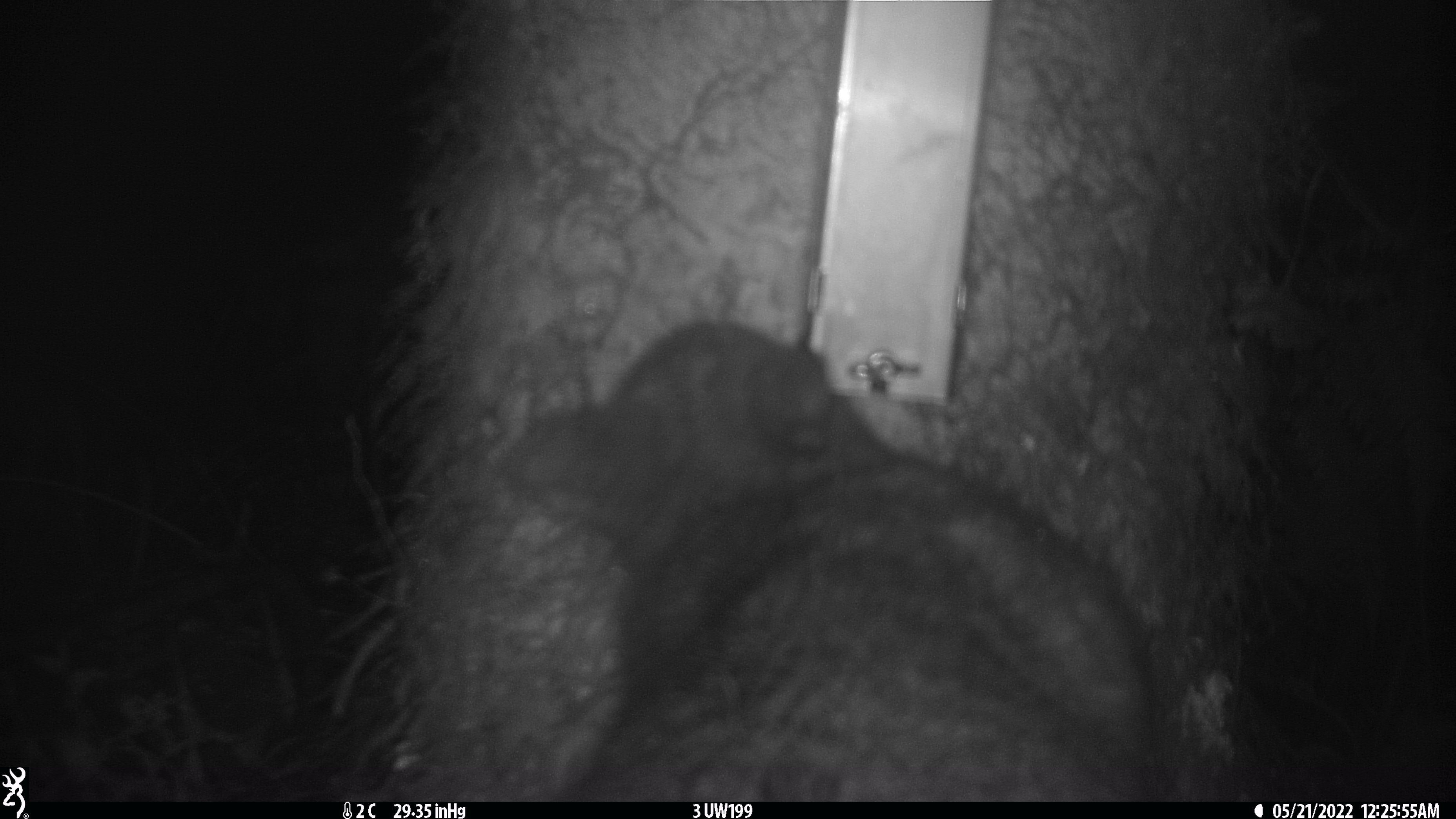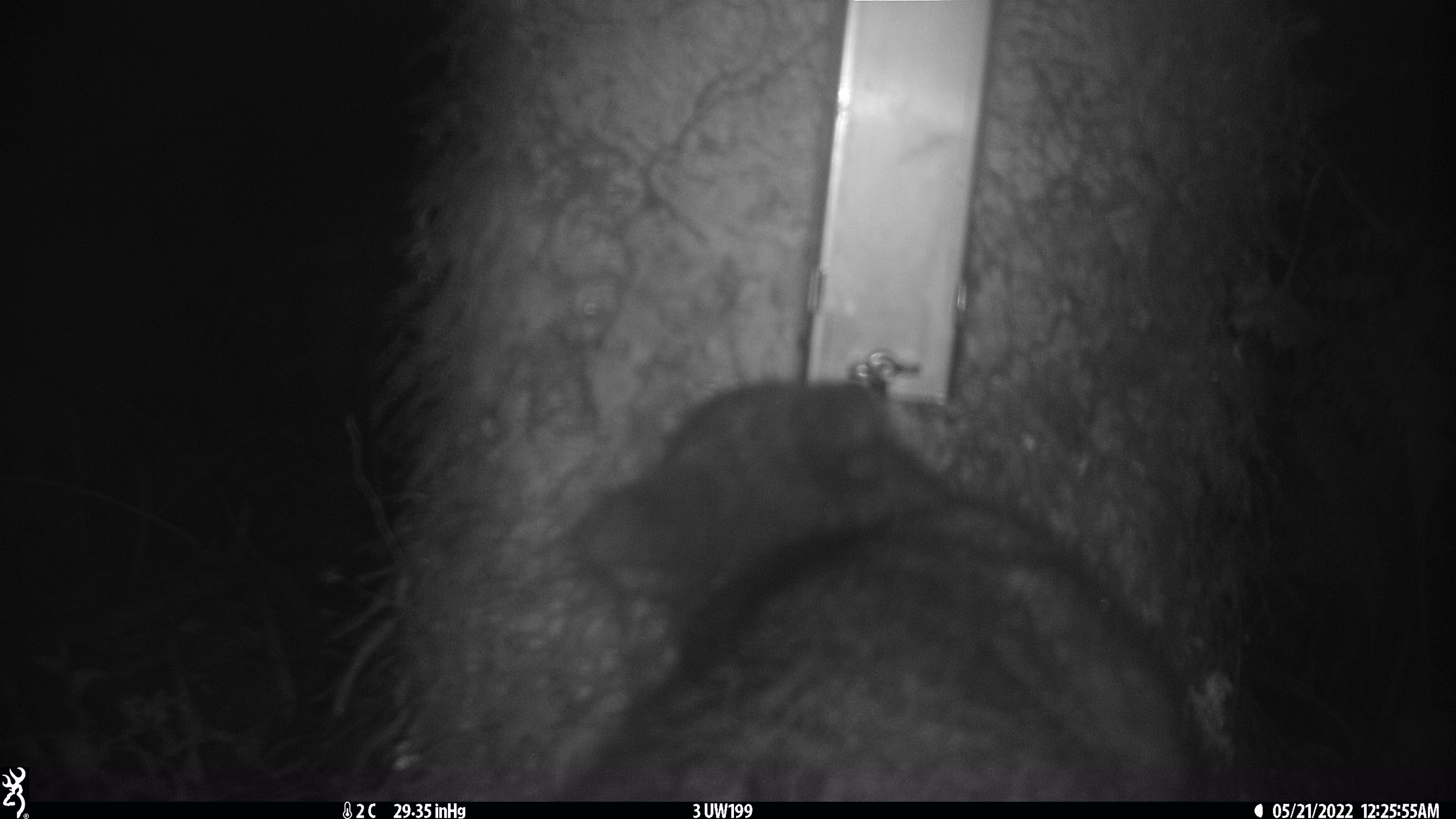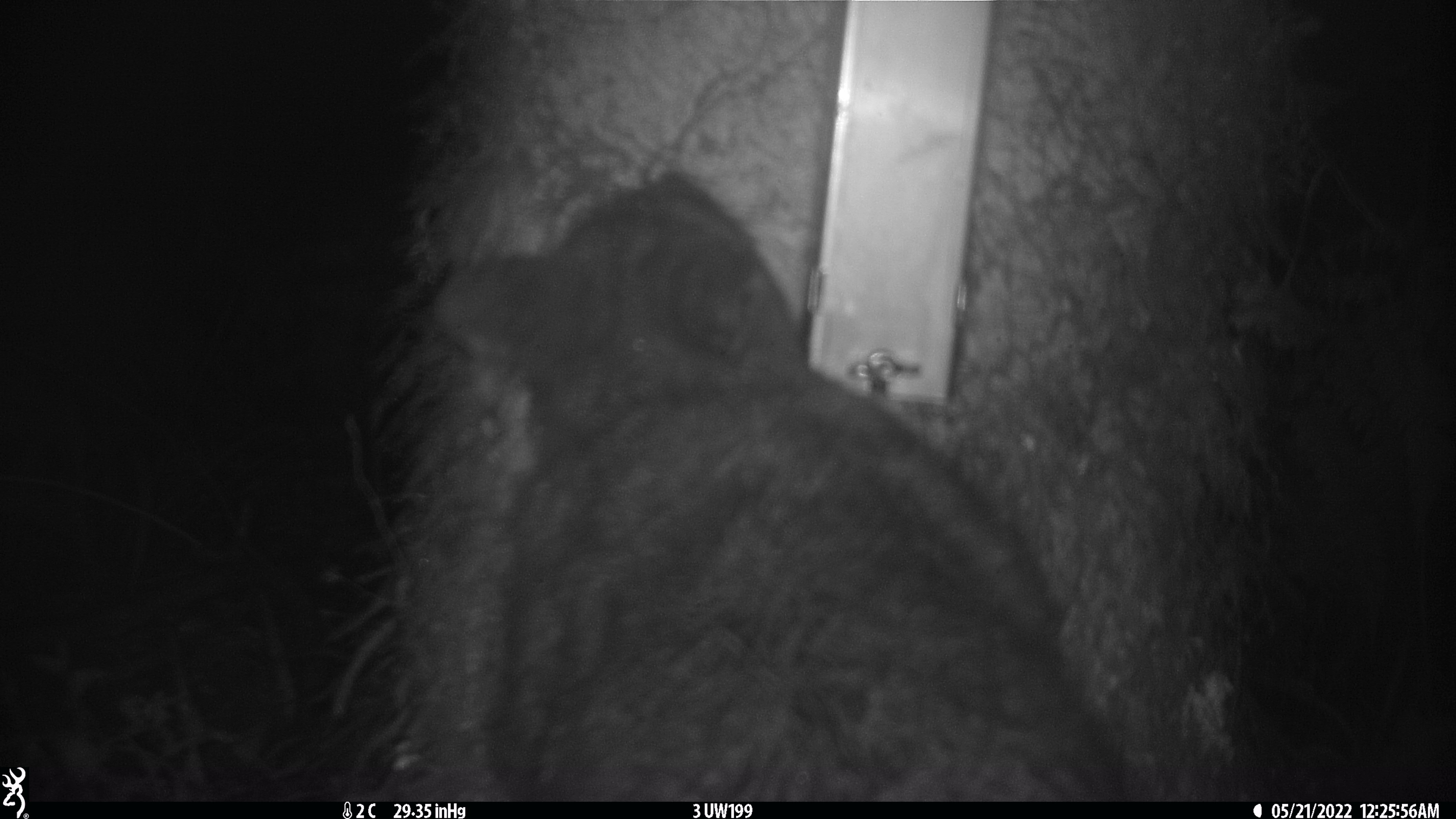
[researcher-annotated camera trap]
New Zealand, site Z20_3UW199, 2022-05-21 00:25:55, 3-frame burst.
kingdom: Animalia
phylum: Chordata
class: Mammalia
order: Diprotodontia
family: Phalangeridae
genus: Trichosurus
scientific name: Trichosurus vulpecula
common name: common brushtail possum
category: possum